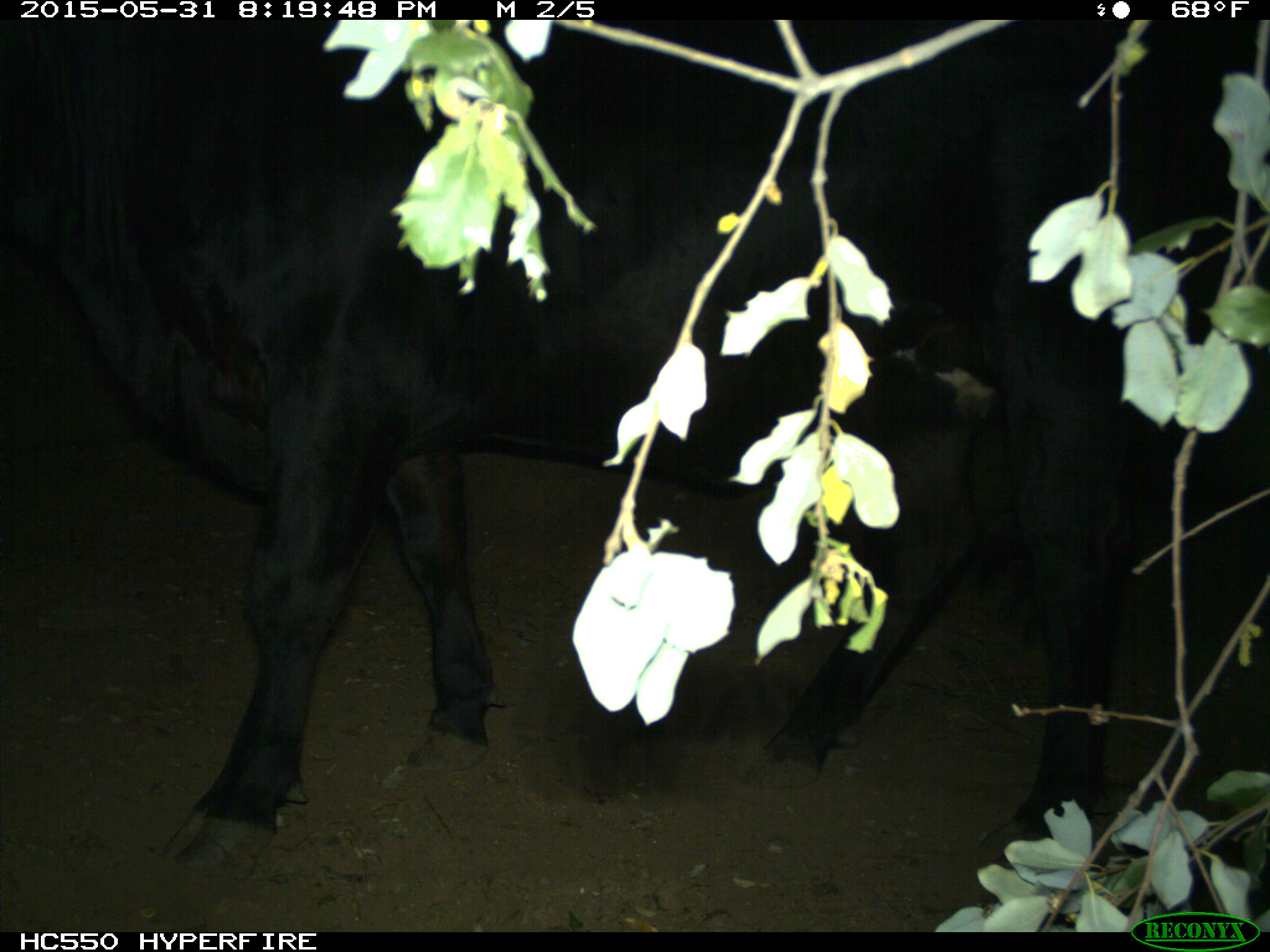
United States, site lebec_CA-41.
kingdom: Animalia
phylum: Chordata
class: Mammalia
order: Artiodactyla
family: Bovidae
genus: Bos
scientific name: Bos taurus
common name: domestic cow